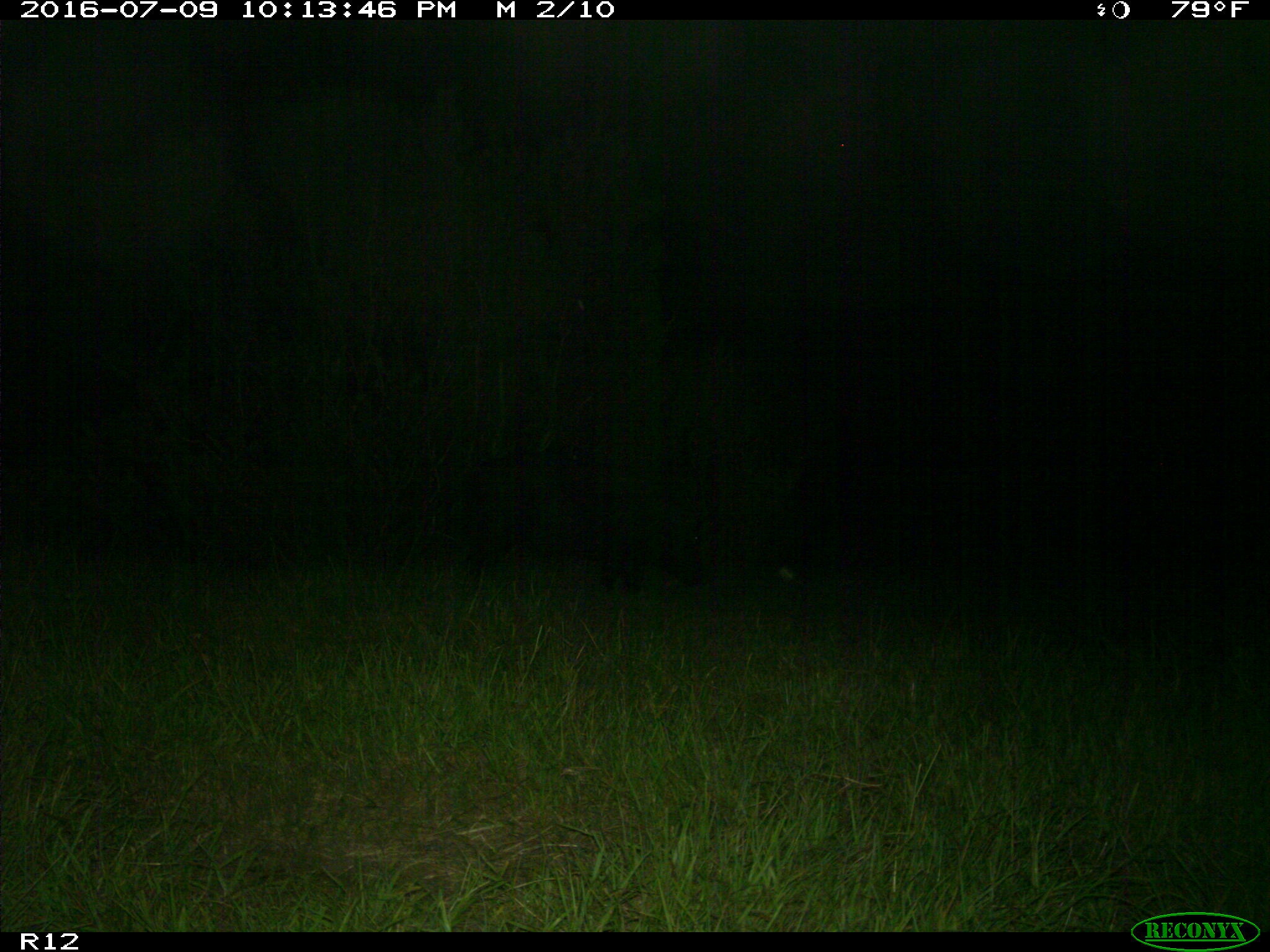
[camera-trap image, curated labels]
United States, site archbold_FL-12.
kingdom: Animalia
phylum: Chordata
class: Mammalia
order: Artiodactyla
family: Suidae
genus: Sus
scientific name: Sus scrofa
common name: wild boar